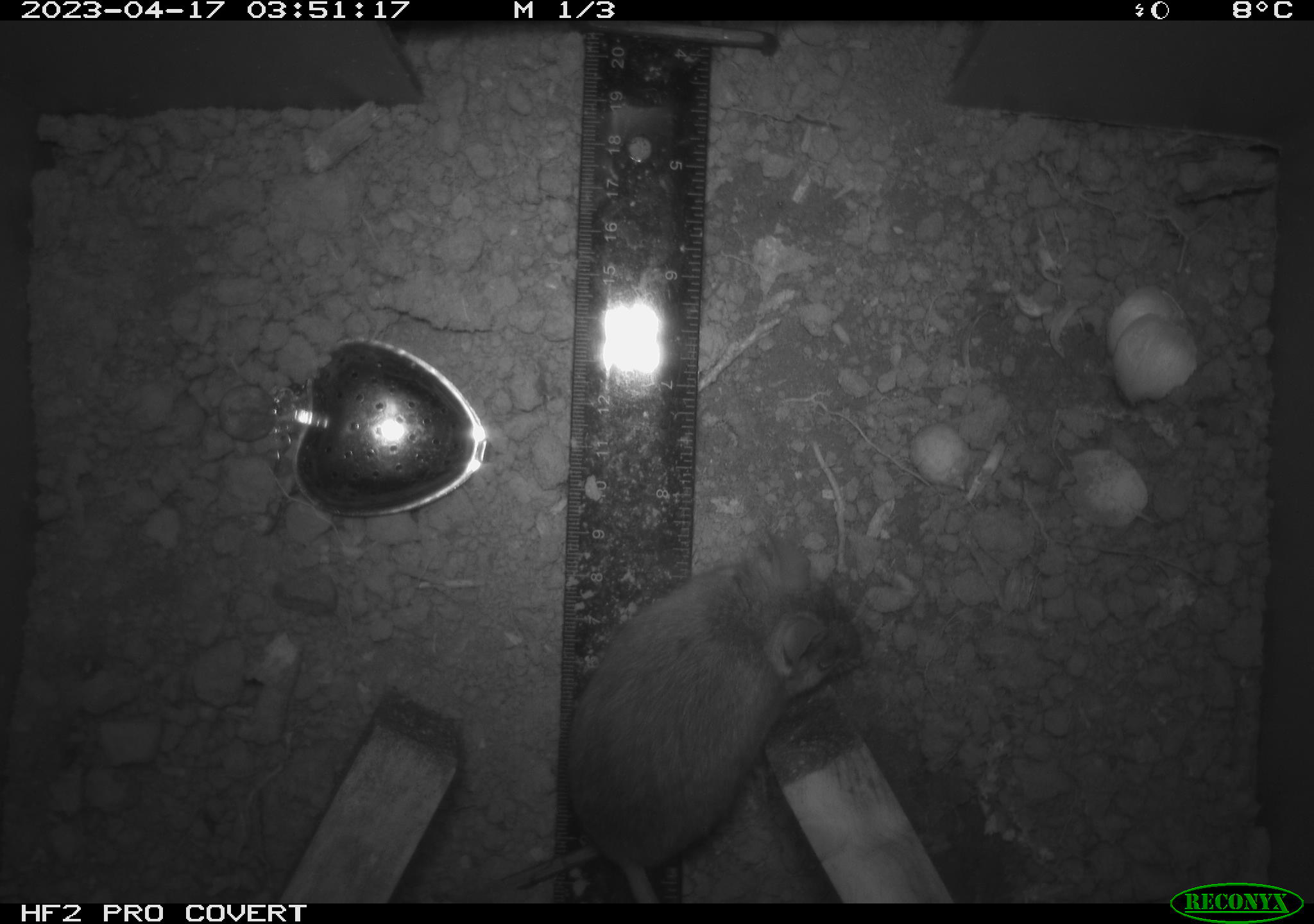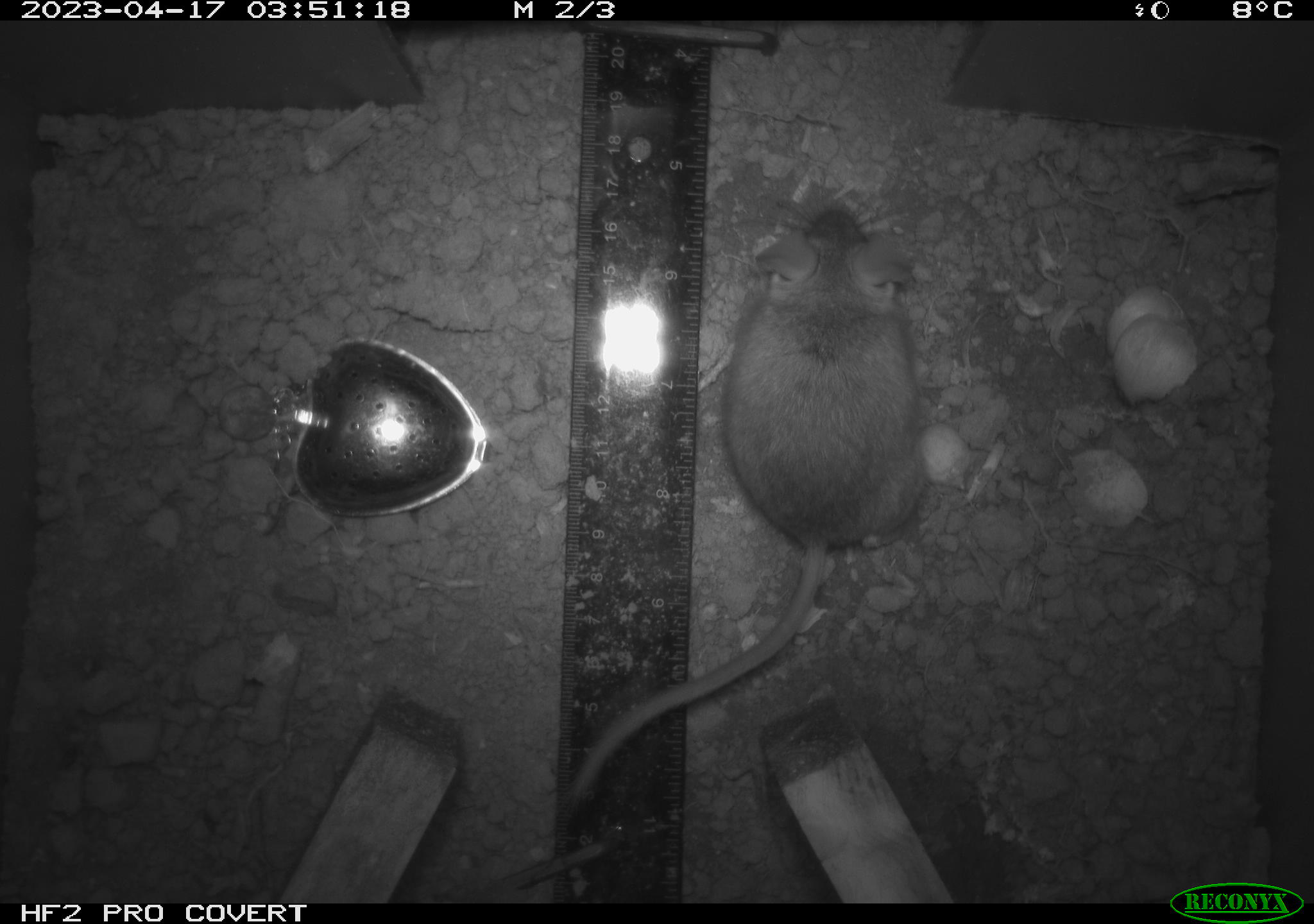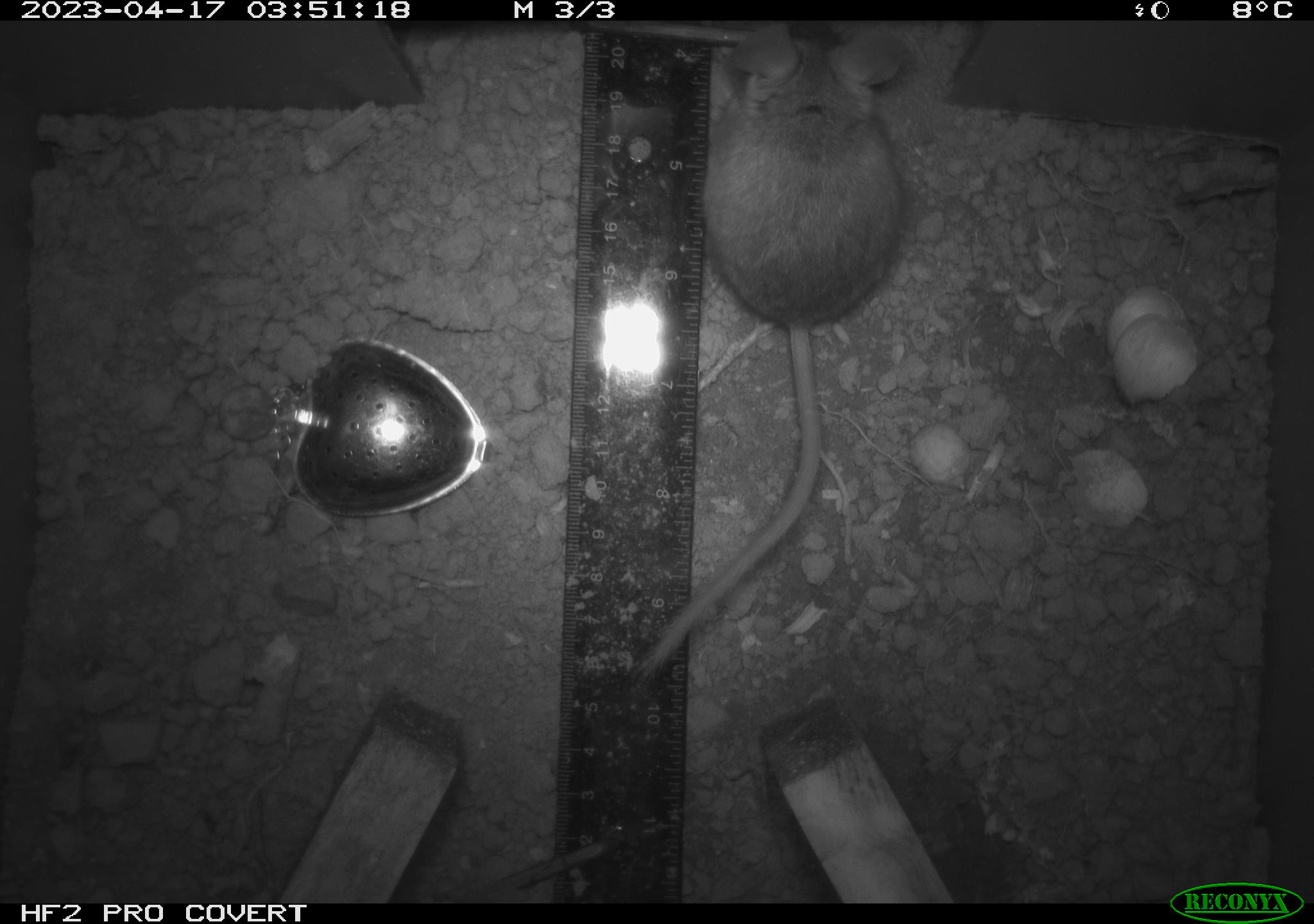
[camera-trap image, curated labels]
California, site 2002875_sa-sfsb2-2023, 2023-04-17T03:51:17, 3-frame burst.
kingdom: Animalia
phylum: Chordata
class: Mammalia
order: Rodentia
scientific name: Rodentia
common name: mouse species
Mouse species (Rodentia).